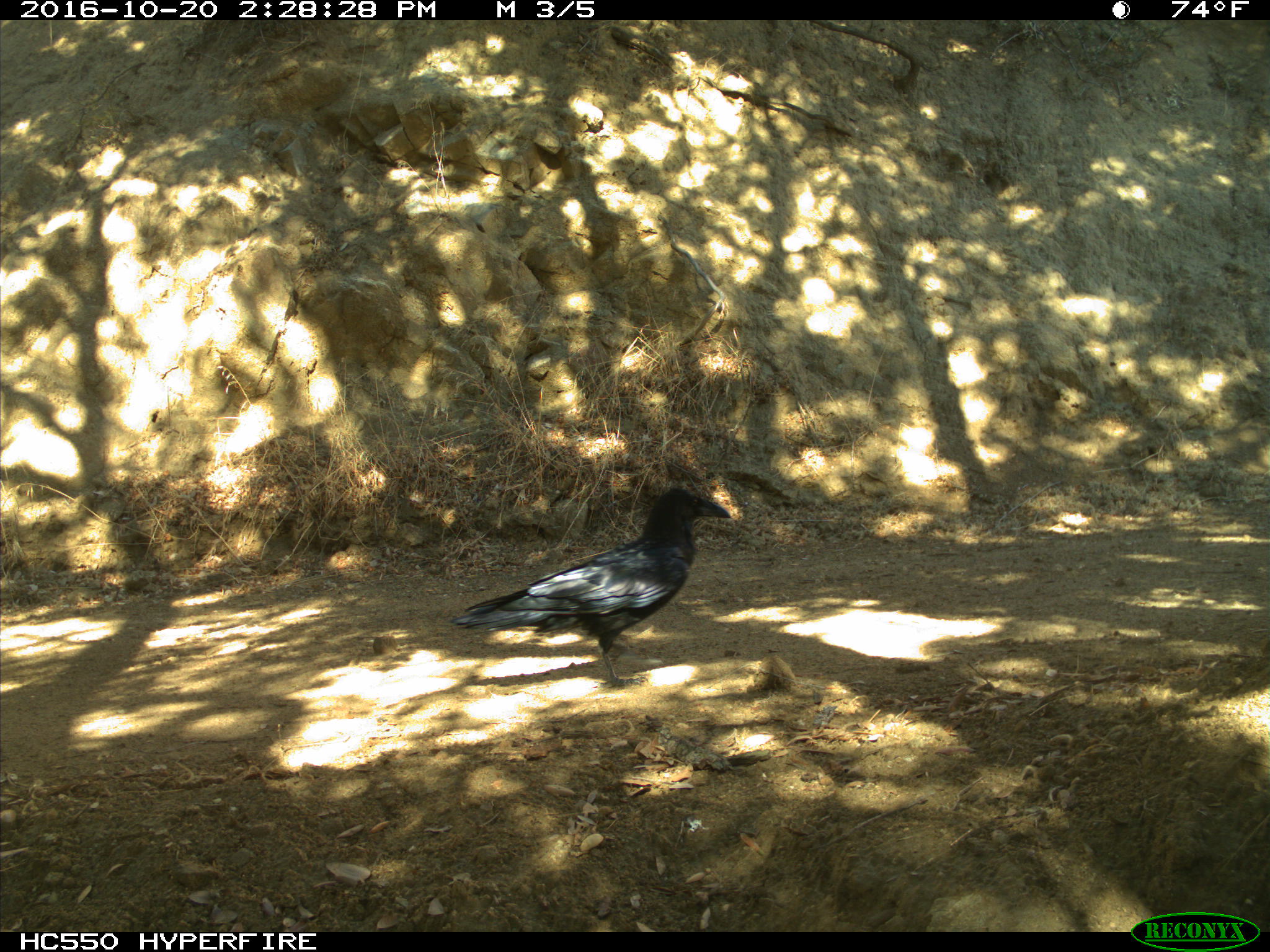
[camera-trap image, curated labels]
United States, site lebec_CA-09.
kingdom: Animalia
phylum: Chordata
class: Aves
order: Passeriformes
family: Corvidae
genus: Corvus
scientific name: Corvus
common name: crows and ravens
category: unidentified corvus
Unidentified corvus (crows and ravens) (Corvus).